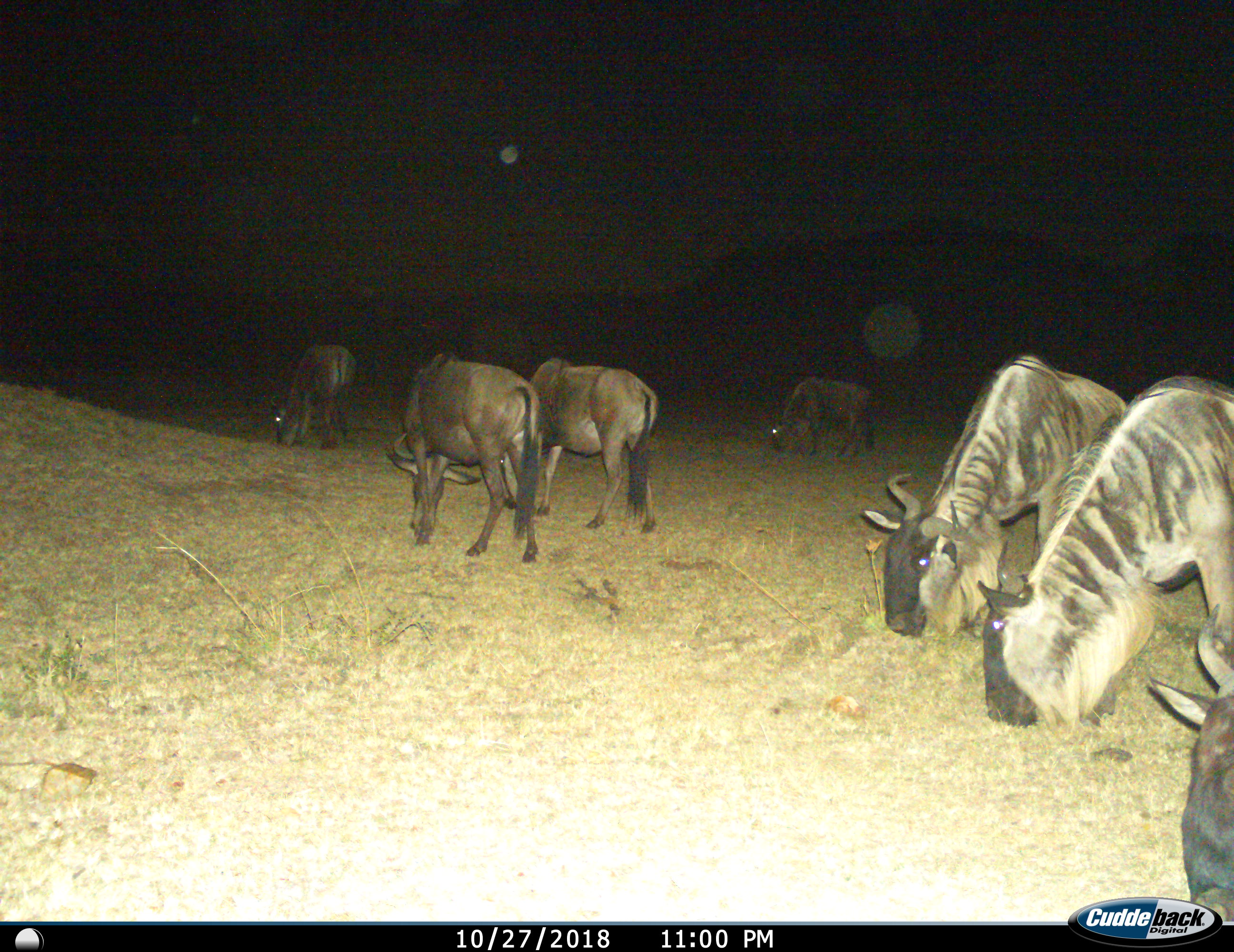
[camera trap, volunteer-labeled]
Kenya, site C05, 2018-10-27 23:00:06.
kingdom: Animalia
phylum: Chordata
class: Mammalia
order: Artiodactyla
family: Bovidae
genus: Connochaetes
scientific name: Connochaetes taurinus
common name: common wildebeest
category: wildebeest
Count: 7.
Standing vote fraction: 10%.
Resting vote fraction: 0%.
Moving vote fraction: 20%.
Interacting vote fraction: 0%.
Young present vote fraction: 0%.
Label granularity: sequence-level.